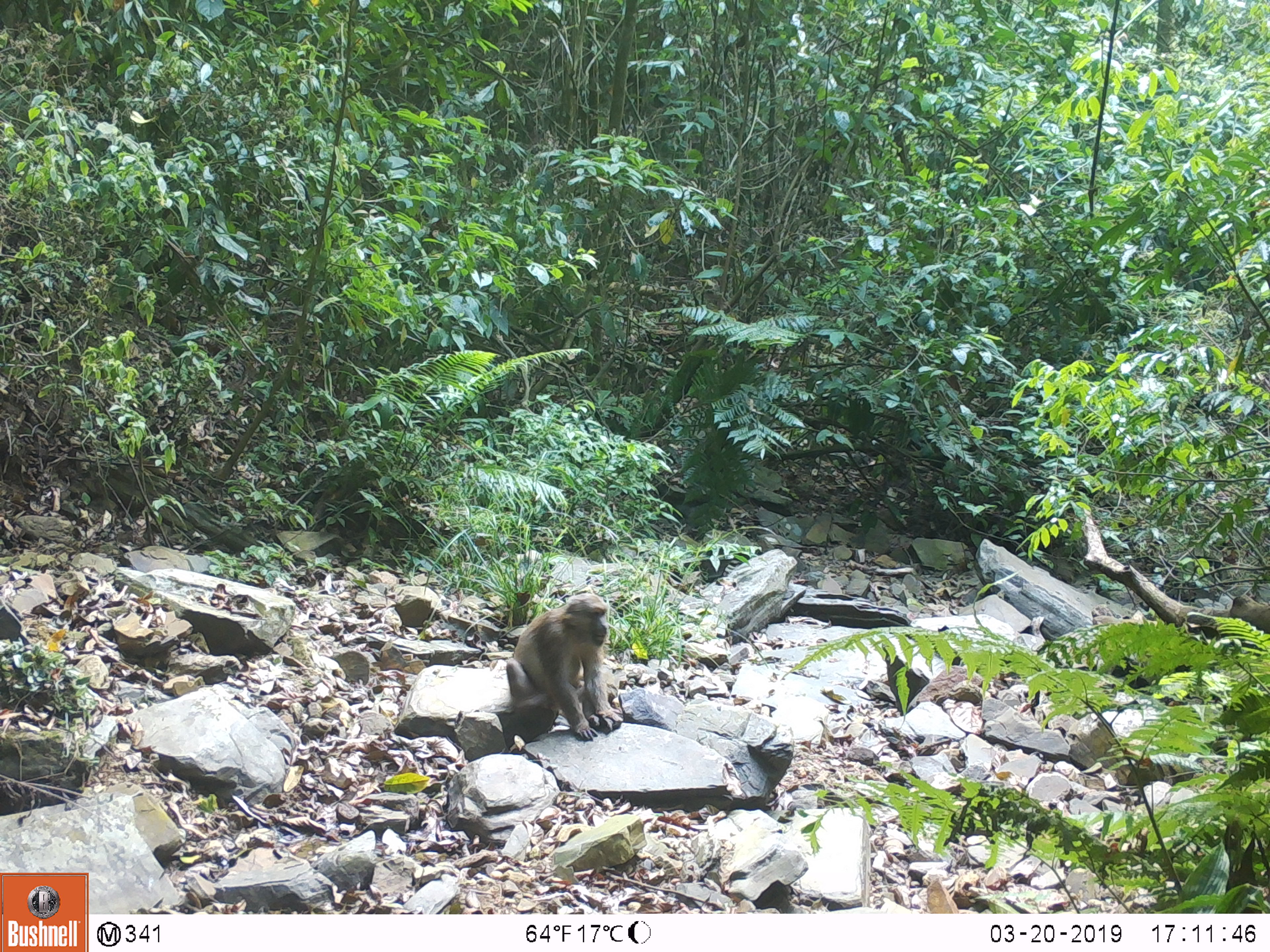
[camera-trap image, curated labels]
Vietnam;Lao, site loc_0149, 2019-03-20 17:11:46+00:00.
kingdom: Animalia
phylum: Chordata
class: Mammalia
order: Primates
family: Cercopithecidae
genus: Macaca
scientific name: Macaca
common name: macaques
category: assam or rhesus macaque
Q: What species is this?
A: Assam or rhesus macaque (macaques) (Macaca).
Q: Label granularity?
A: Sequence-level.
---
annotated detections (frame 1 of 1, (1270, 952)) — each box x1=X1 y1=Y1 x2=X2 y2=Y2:
assam or rhesus macaque: x1=505 y1=592 x2=624 y2=742